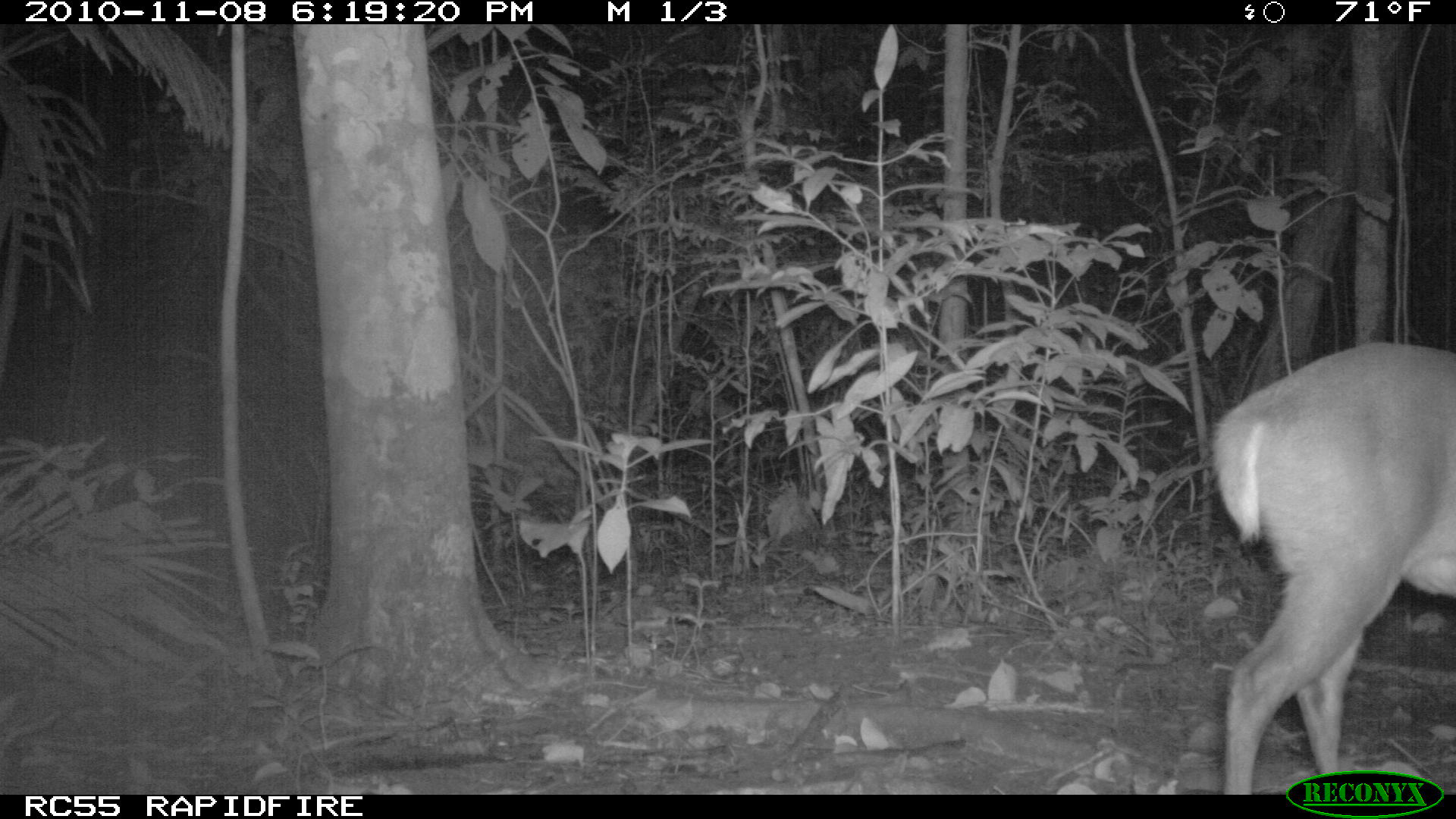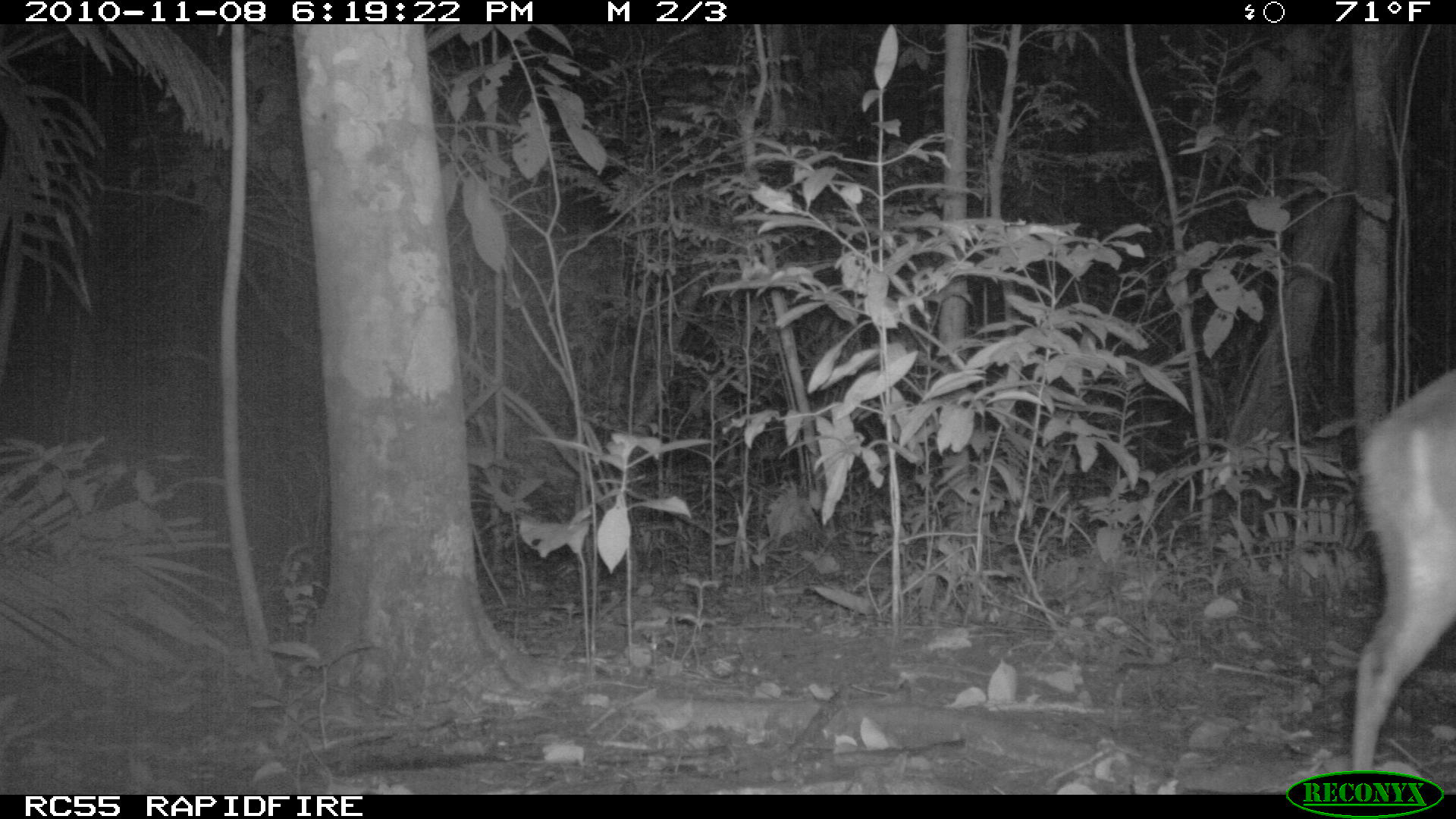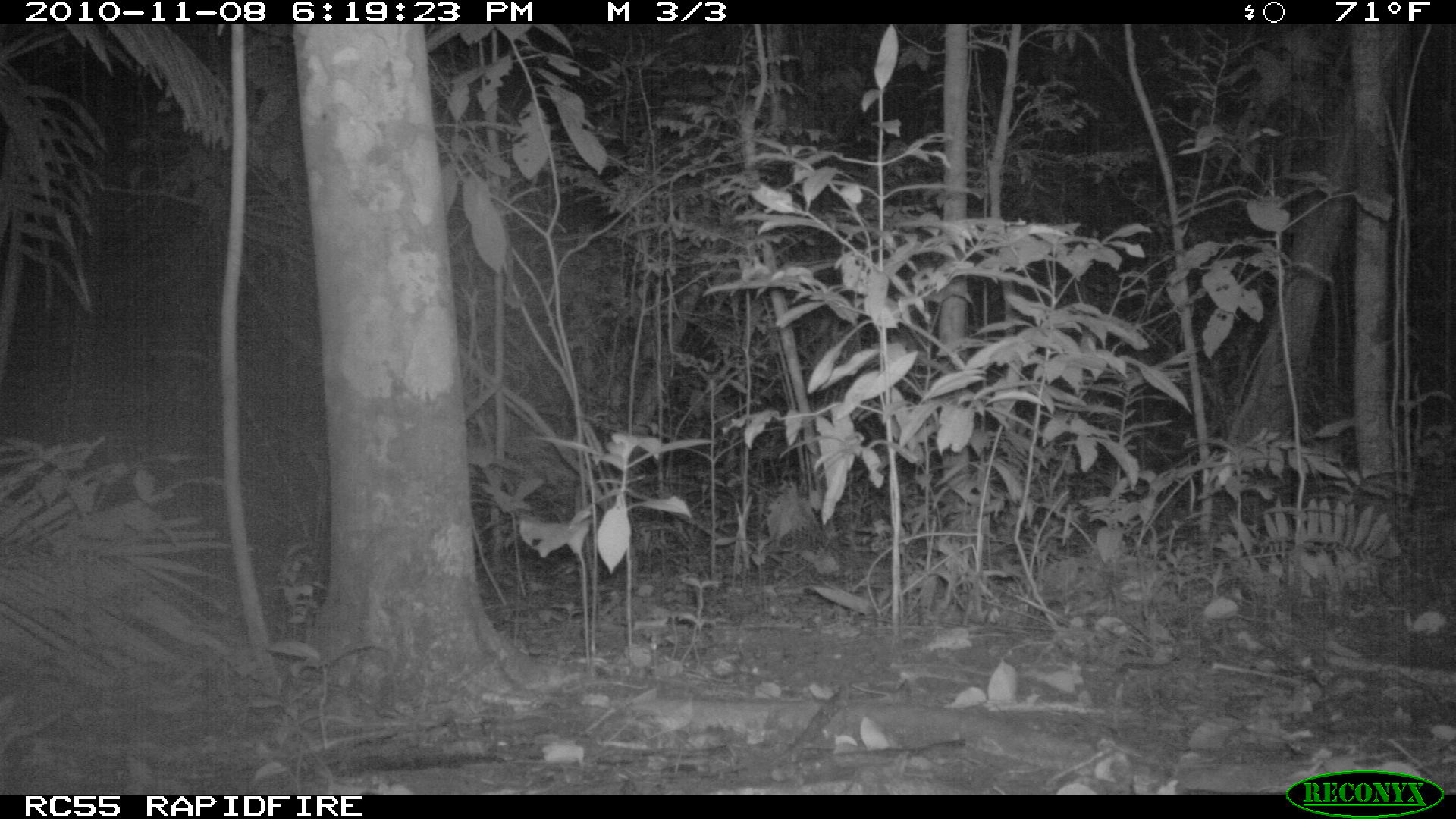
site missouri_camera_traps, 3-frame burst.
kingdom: Animalia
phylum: Chordata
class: Mammalia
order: Artiodactyla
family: Cervidae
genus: Odocoileus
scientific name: Odocoileus virginianus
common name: white-tailed deer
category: white tailed deer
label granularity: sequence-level